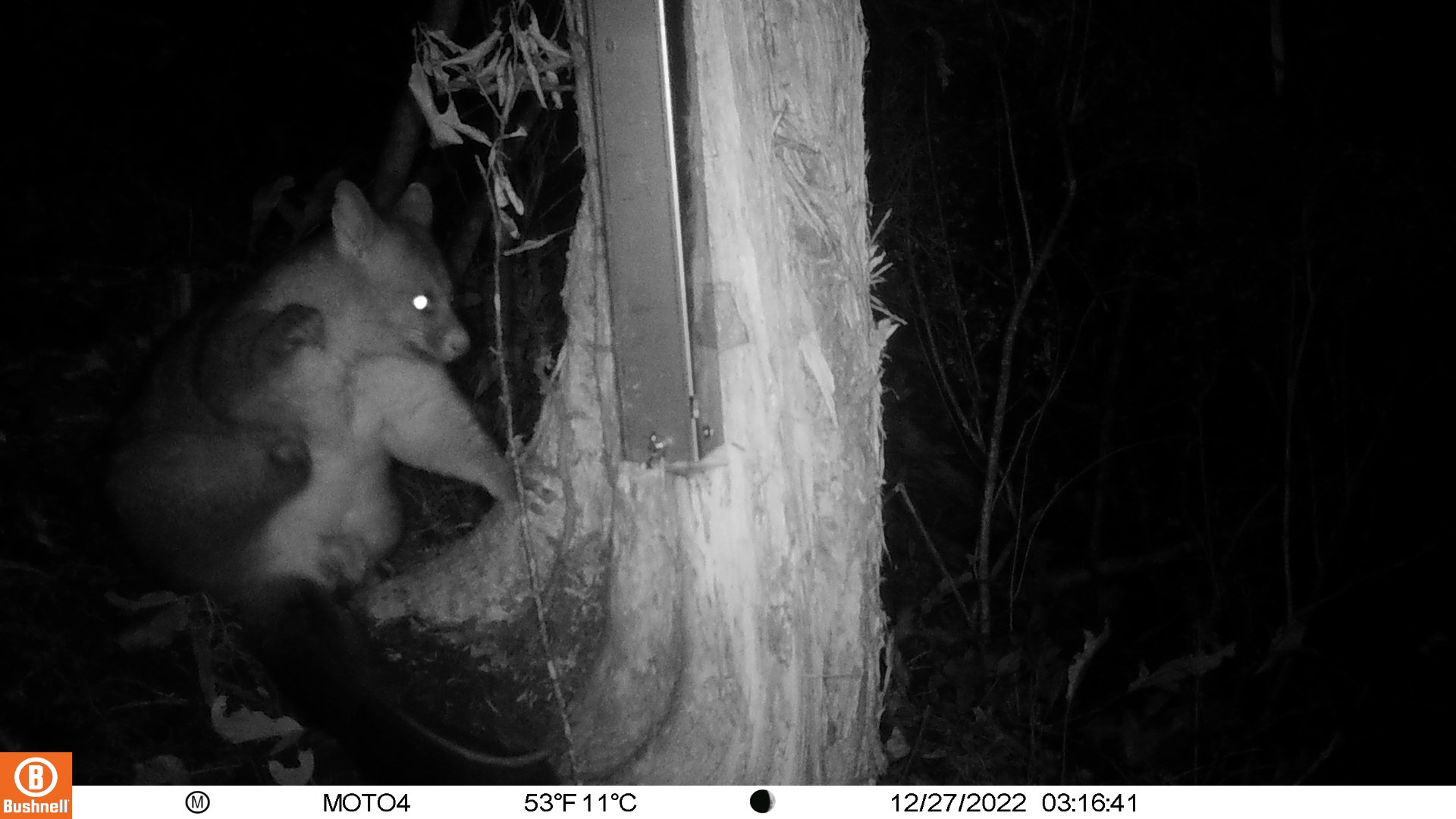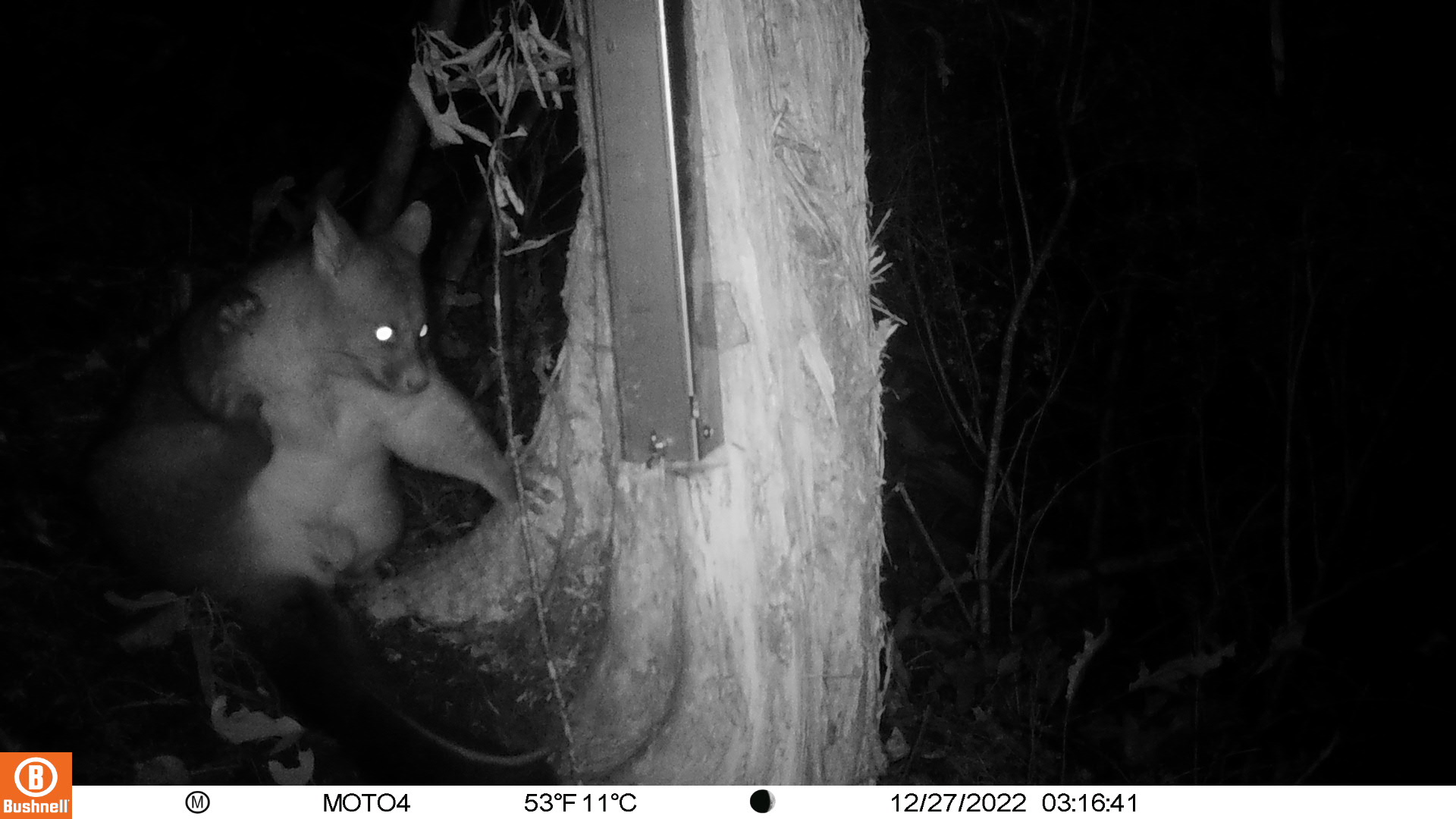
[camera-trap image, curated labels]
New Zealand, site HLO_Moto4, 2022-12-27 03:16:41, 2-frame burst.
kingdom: Animalia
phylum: Chordata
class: Mammalia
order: Diprotodontia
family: Phalangeridae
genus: Trichosurus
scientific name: Trichosurus vulpecula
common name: common brushtail possum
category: possum